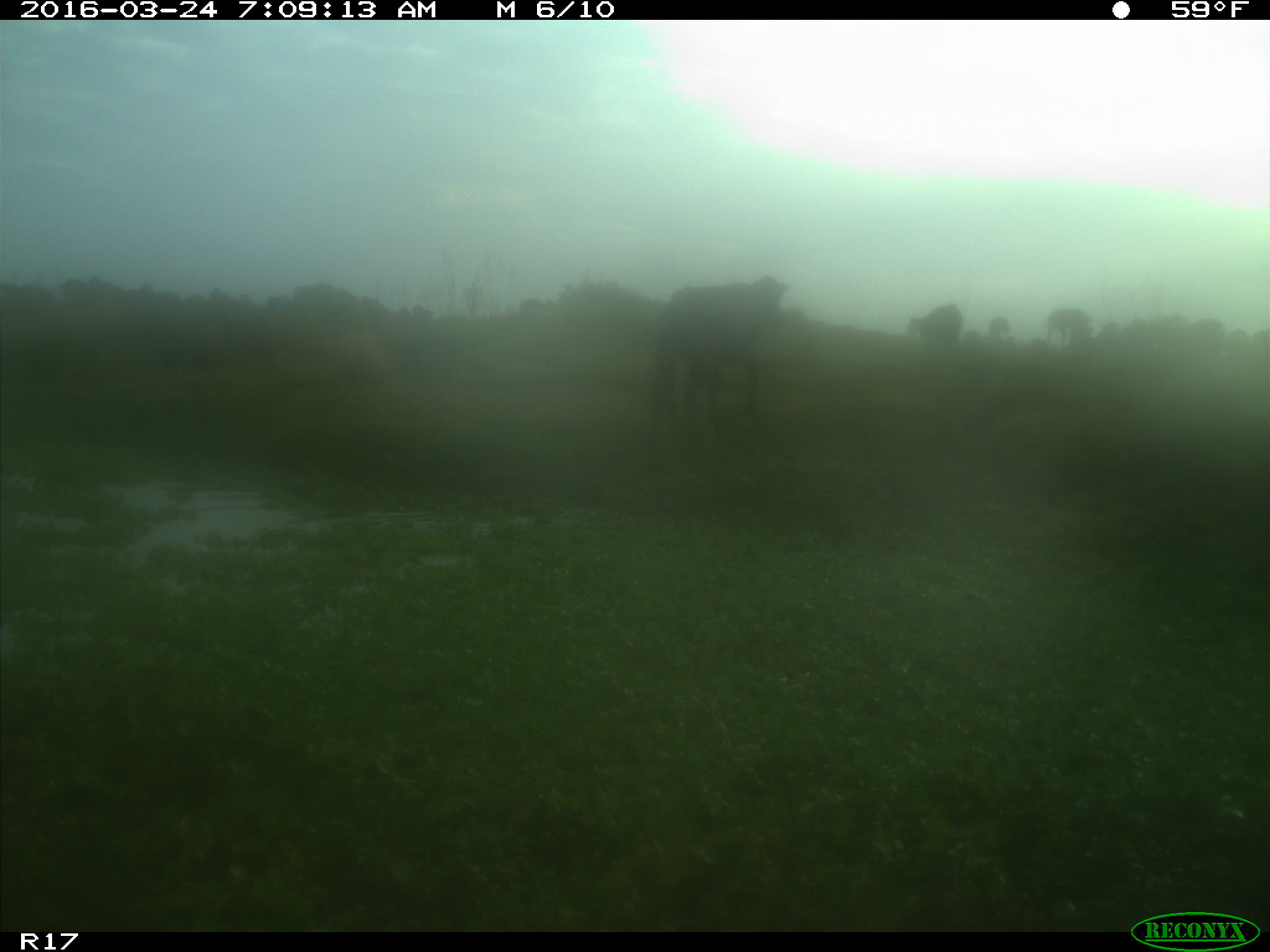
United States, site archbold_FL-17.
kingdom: Animalia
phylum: Chordata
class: Mammalia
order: Artiodactyla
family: Bovidae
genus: Bos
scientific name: Bos taurus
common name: domestic cow